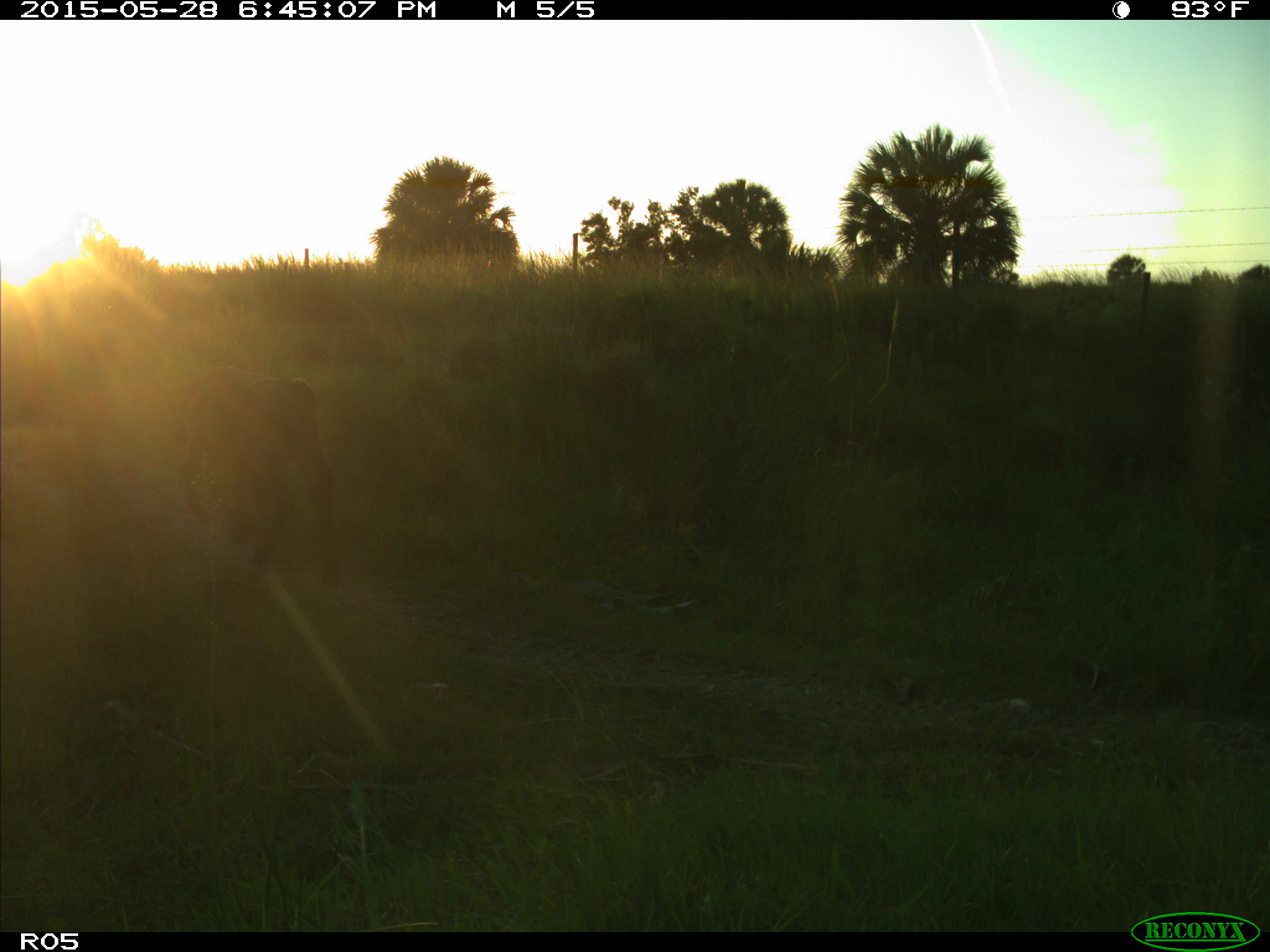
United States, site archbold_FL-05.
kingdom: Animalia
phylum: Chordata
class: Mammalia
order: Artiodactyla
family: Bovidae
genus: Bos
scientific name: Bos taurus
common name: domestic cow